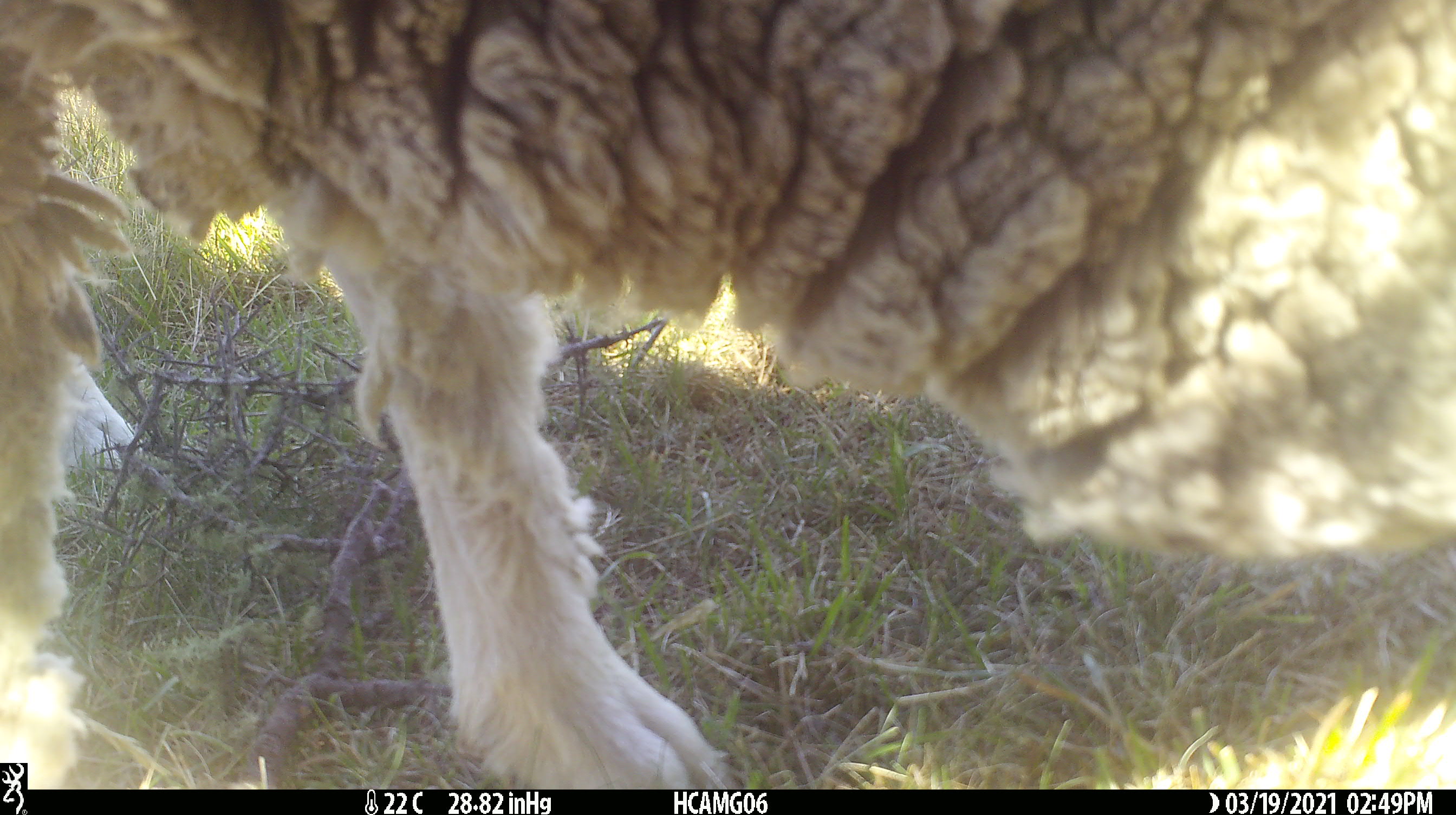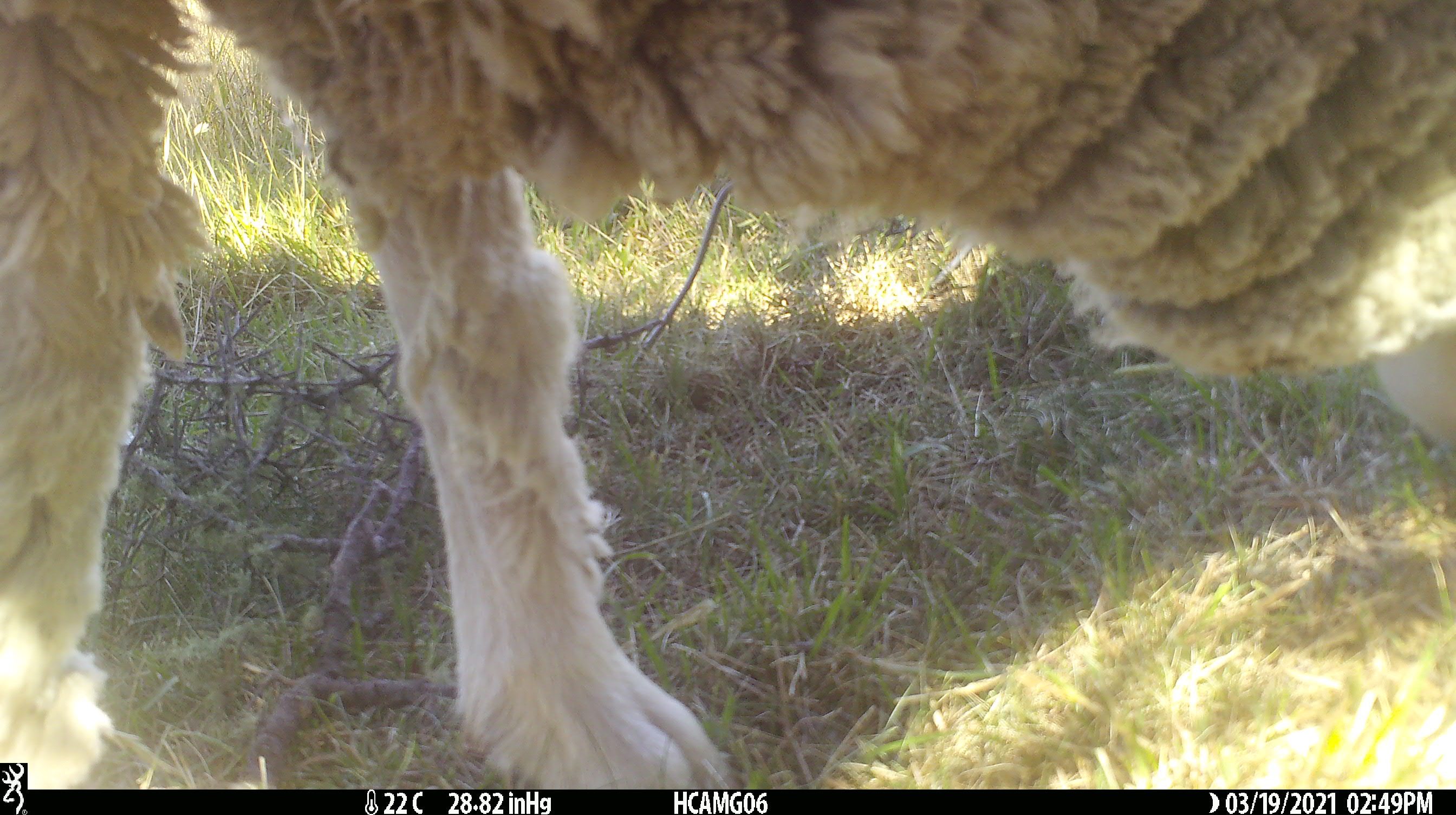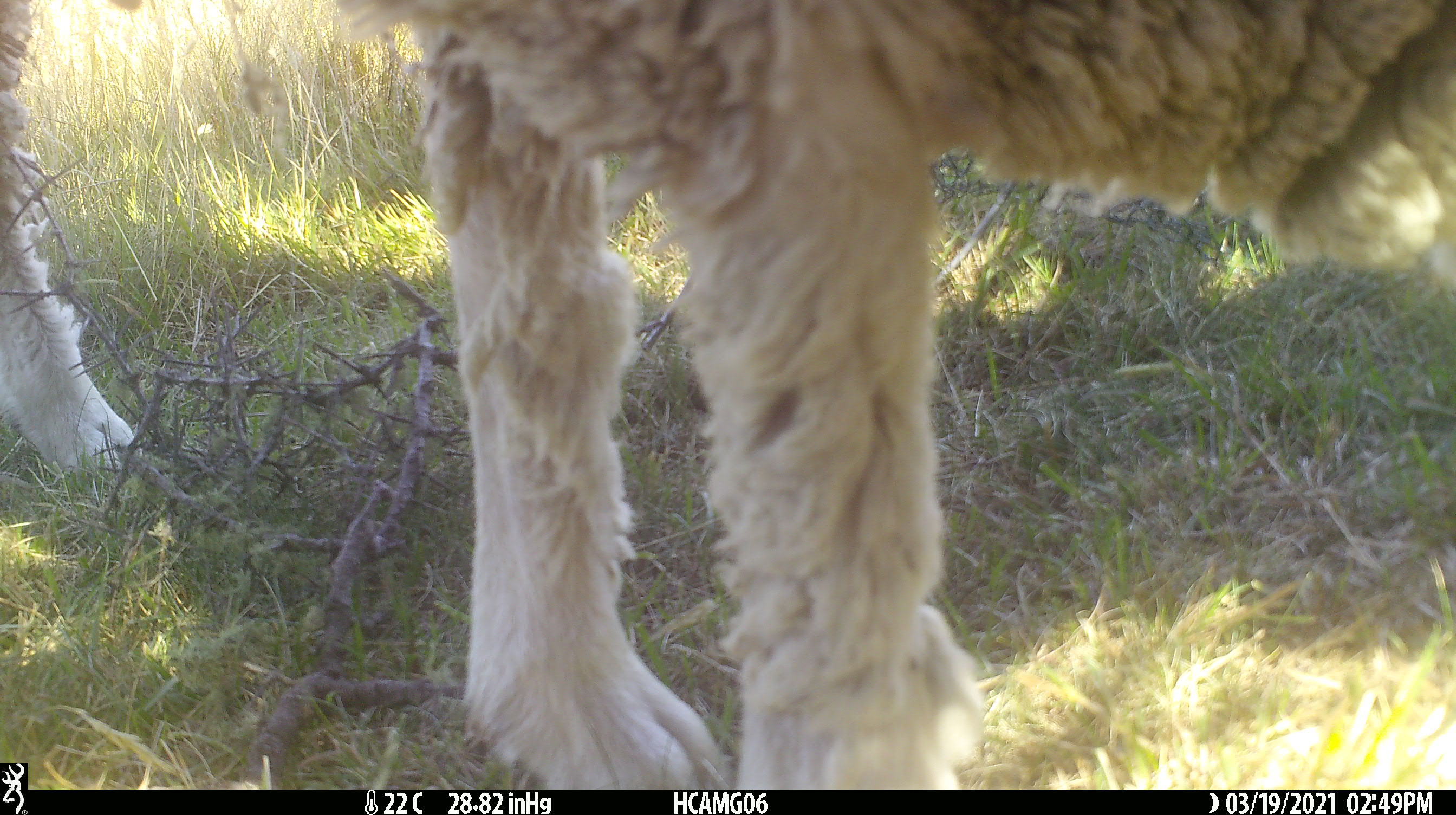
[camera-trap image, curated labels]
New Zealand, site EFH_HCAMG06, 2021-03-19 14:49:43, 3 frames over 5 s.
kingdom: Animalia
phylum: Chordata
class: Mammalia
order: Artiodactyla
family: Bovidae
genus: Ovis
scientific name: Ovis aries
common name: domestic sheep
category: sheep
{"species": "sheep (domestic sheep) (Ovis aries)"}